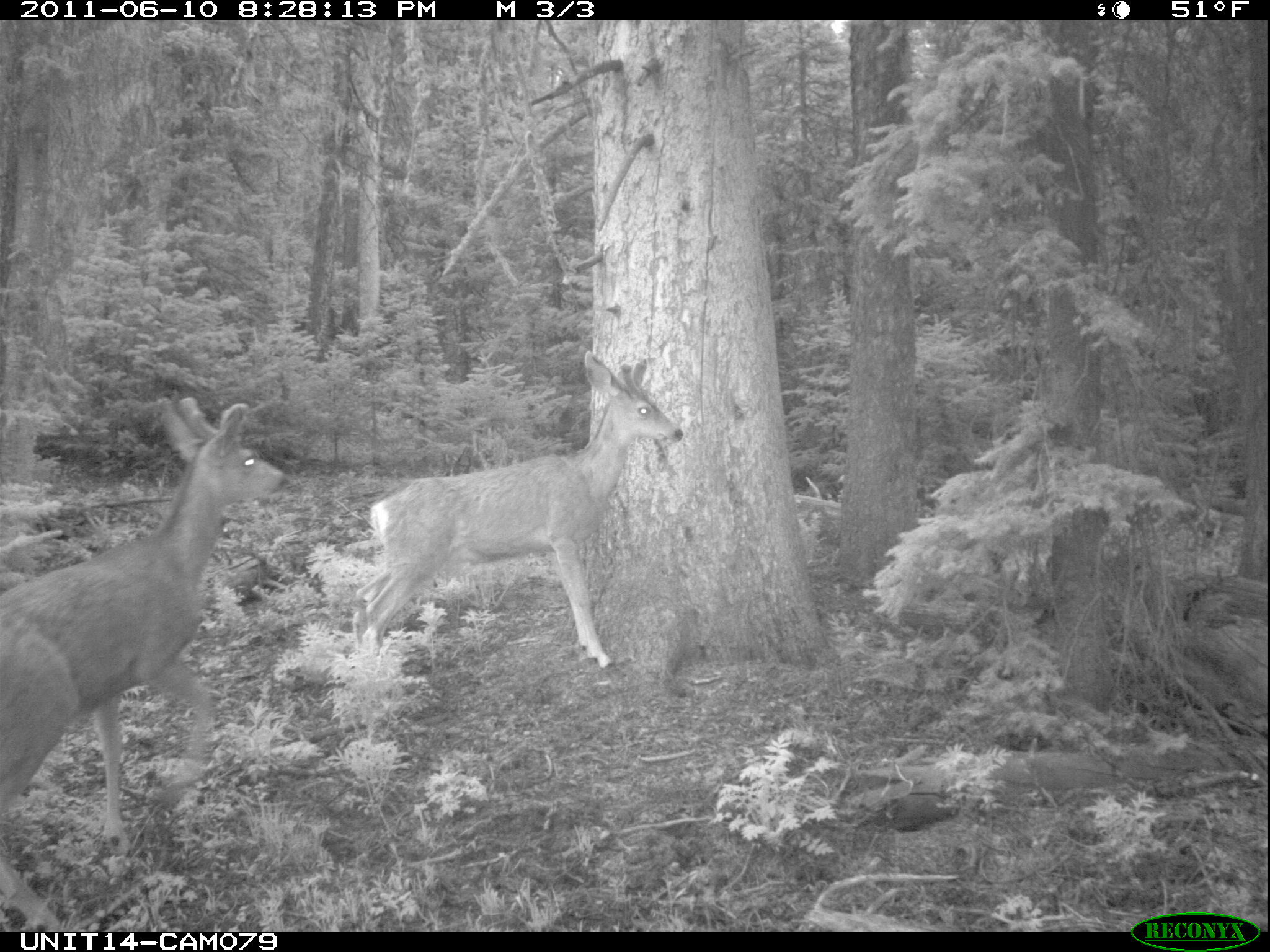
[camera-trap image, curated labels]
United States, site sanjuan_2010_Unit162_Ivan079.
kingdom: Animalia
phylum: Chordata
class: Mammalia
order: Artiodactyla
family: Cervidae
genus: Odocoileus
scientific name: Odocoileus hemionus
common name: mule deer